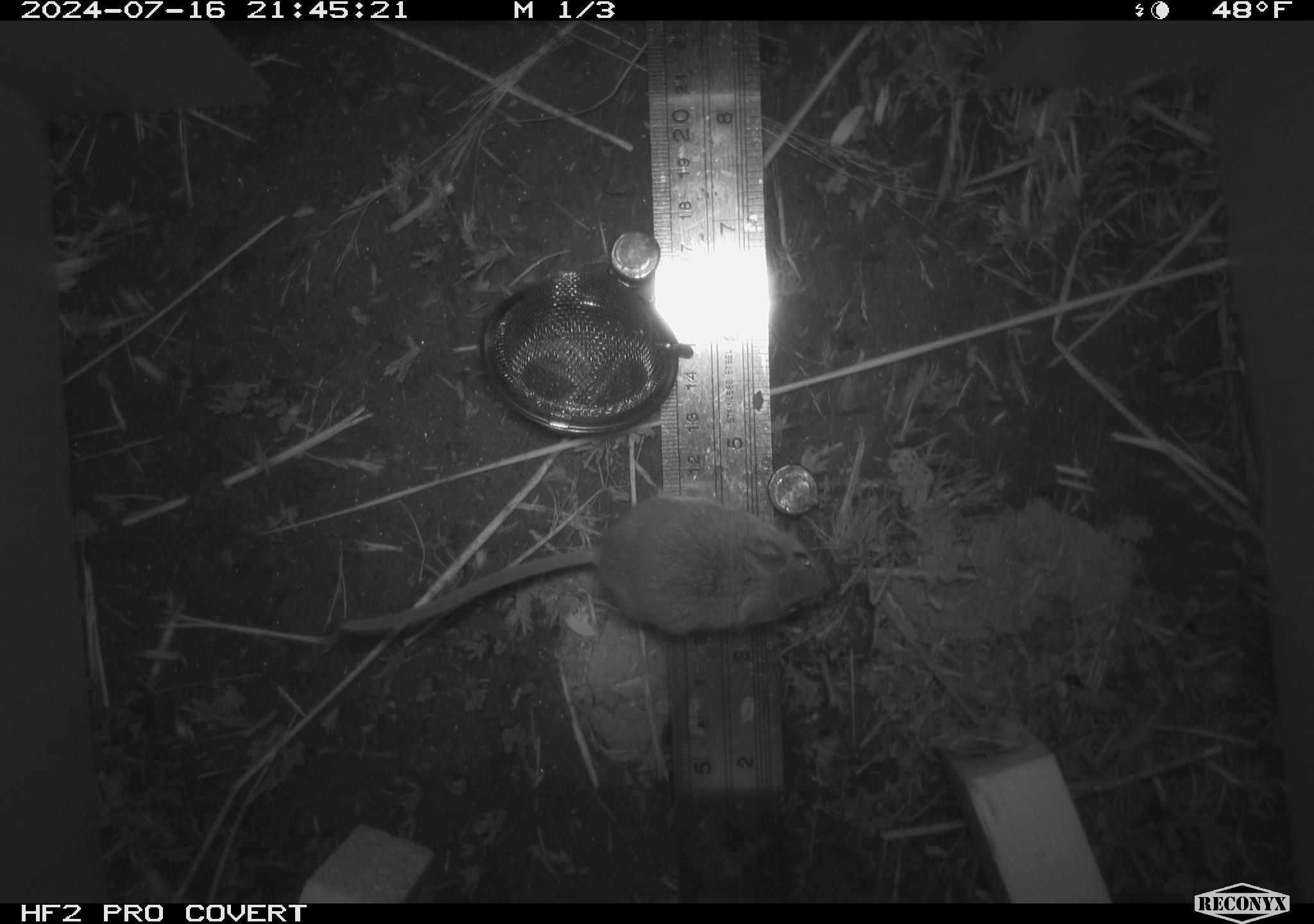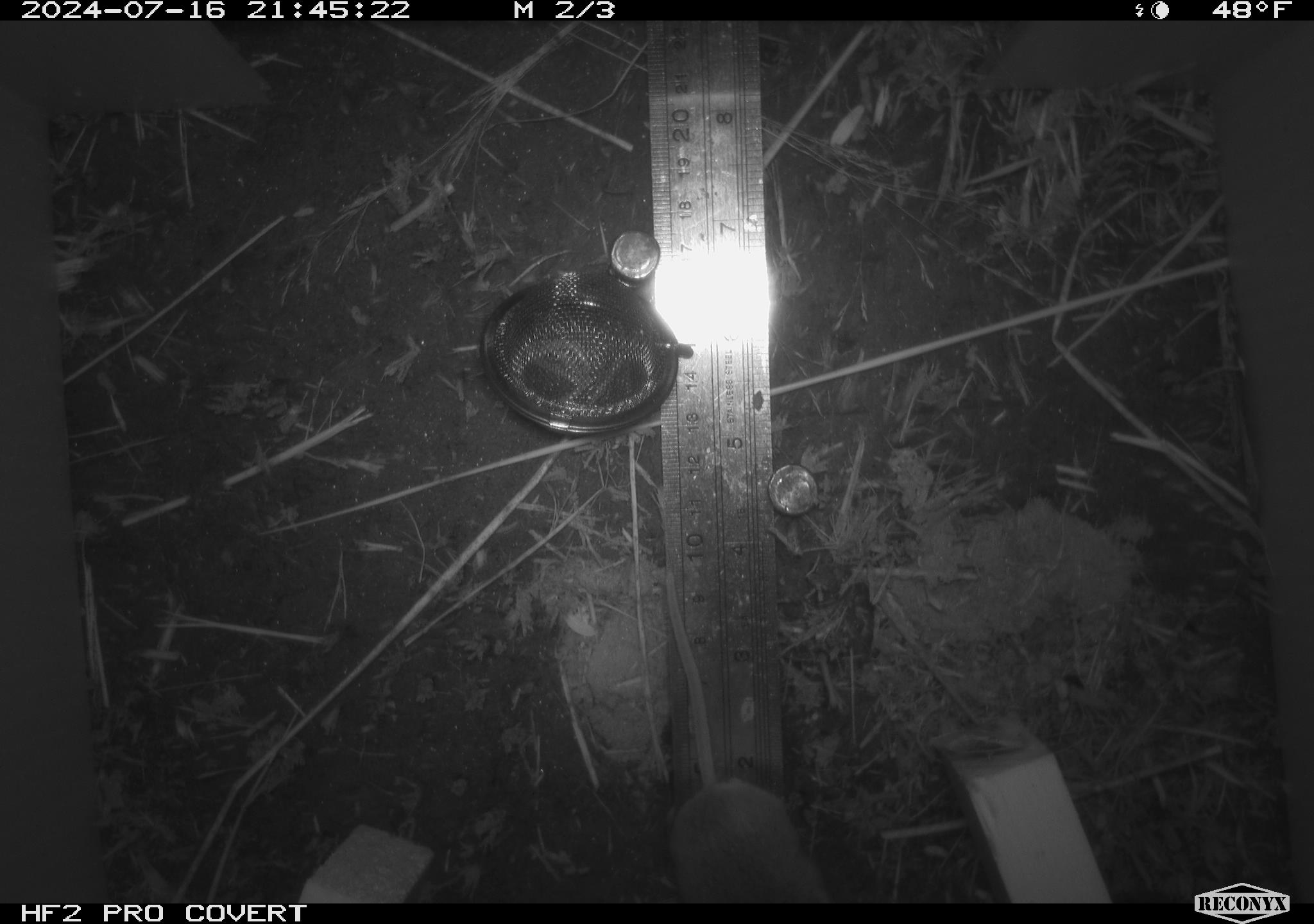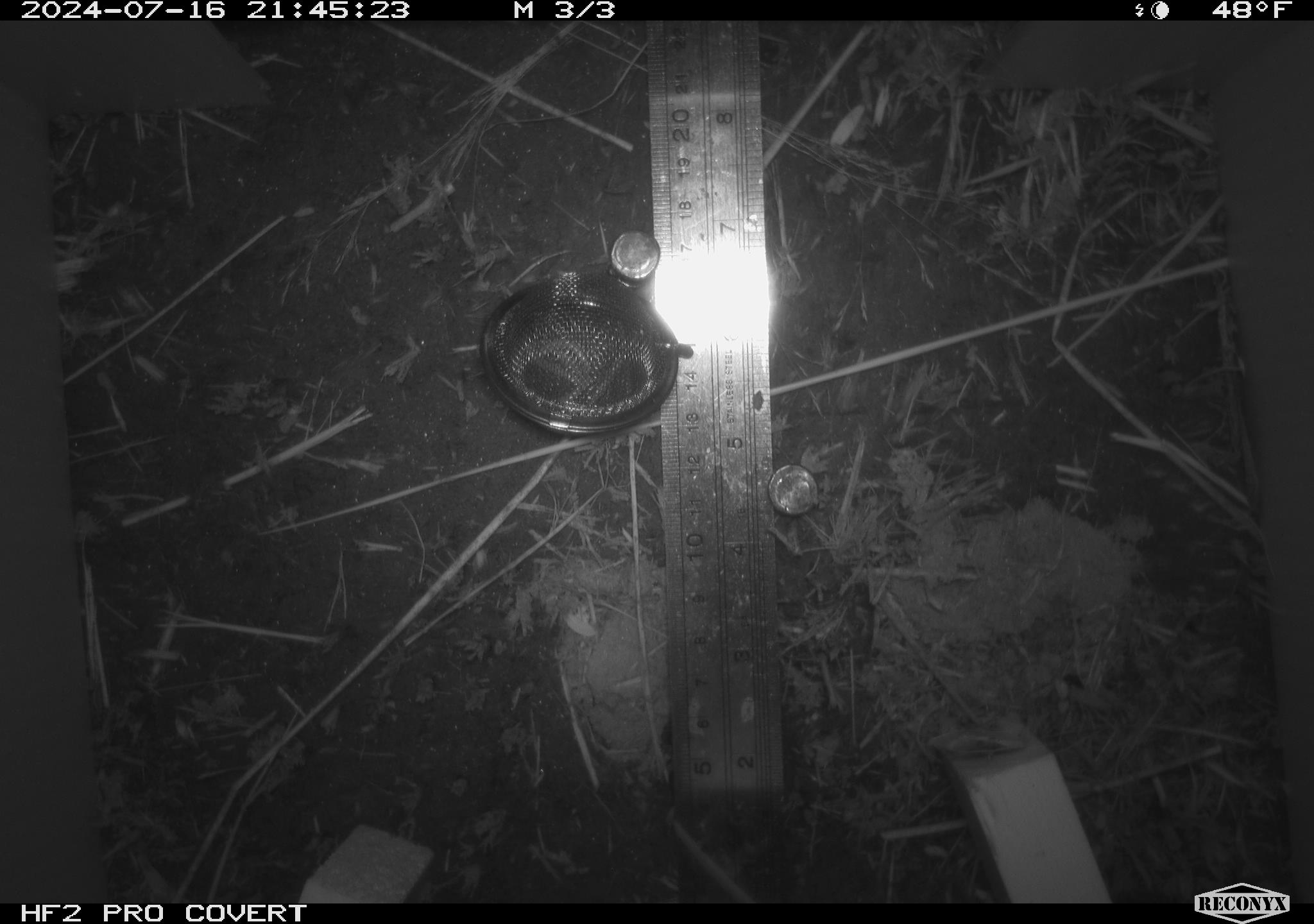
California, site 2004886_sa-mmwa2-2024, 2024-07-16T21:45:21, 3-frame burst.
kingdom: Animalia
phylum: Chordata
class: Mammalia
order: Rodentia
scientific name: Rodentia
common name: mouse species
Mouse species (Rodentia).